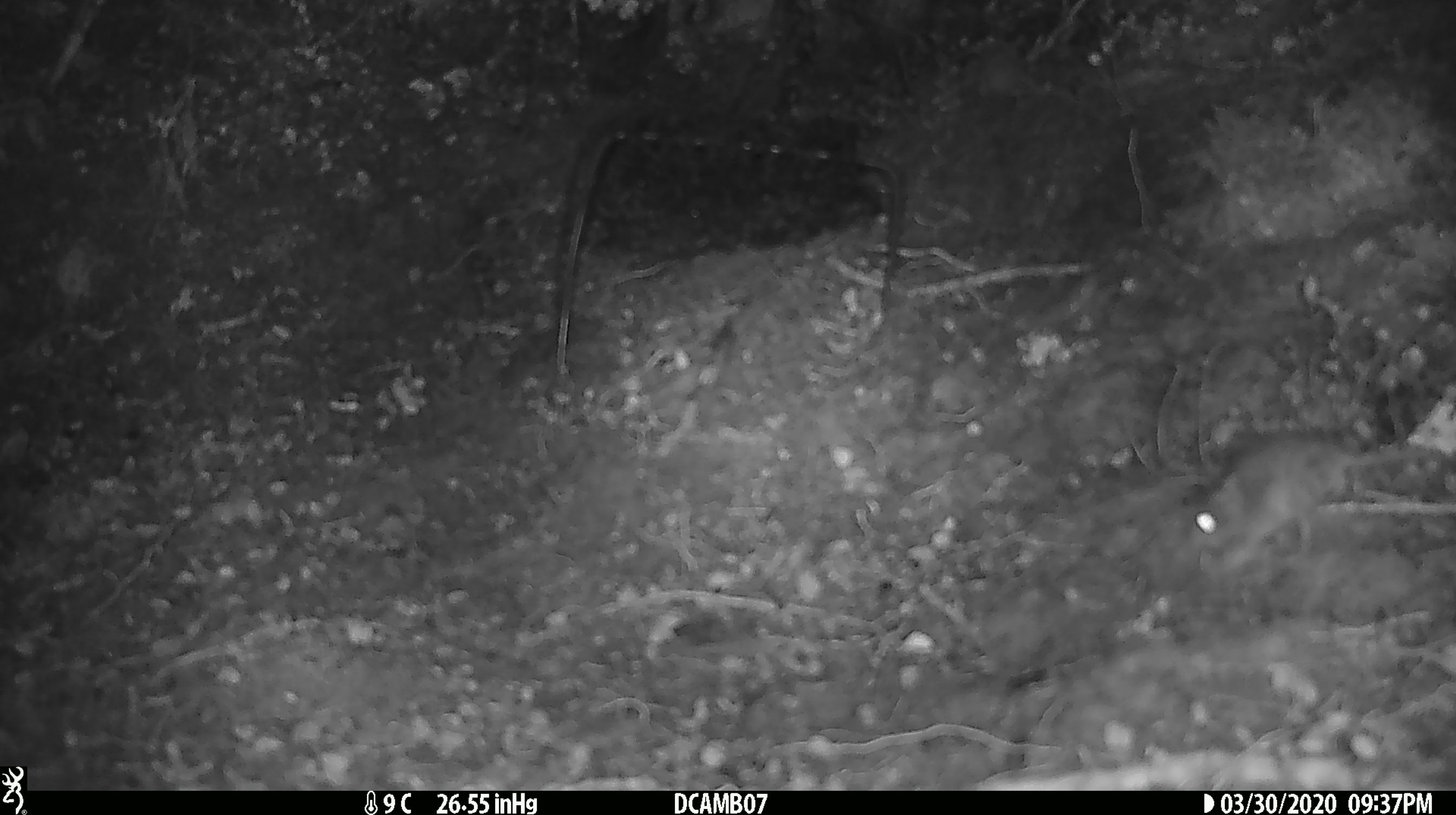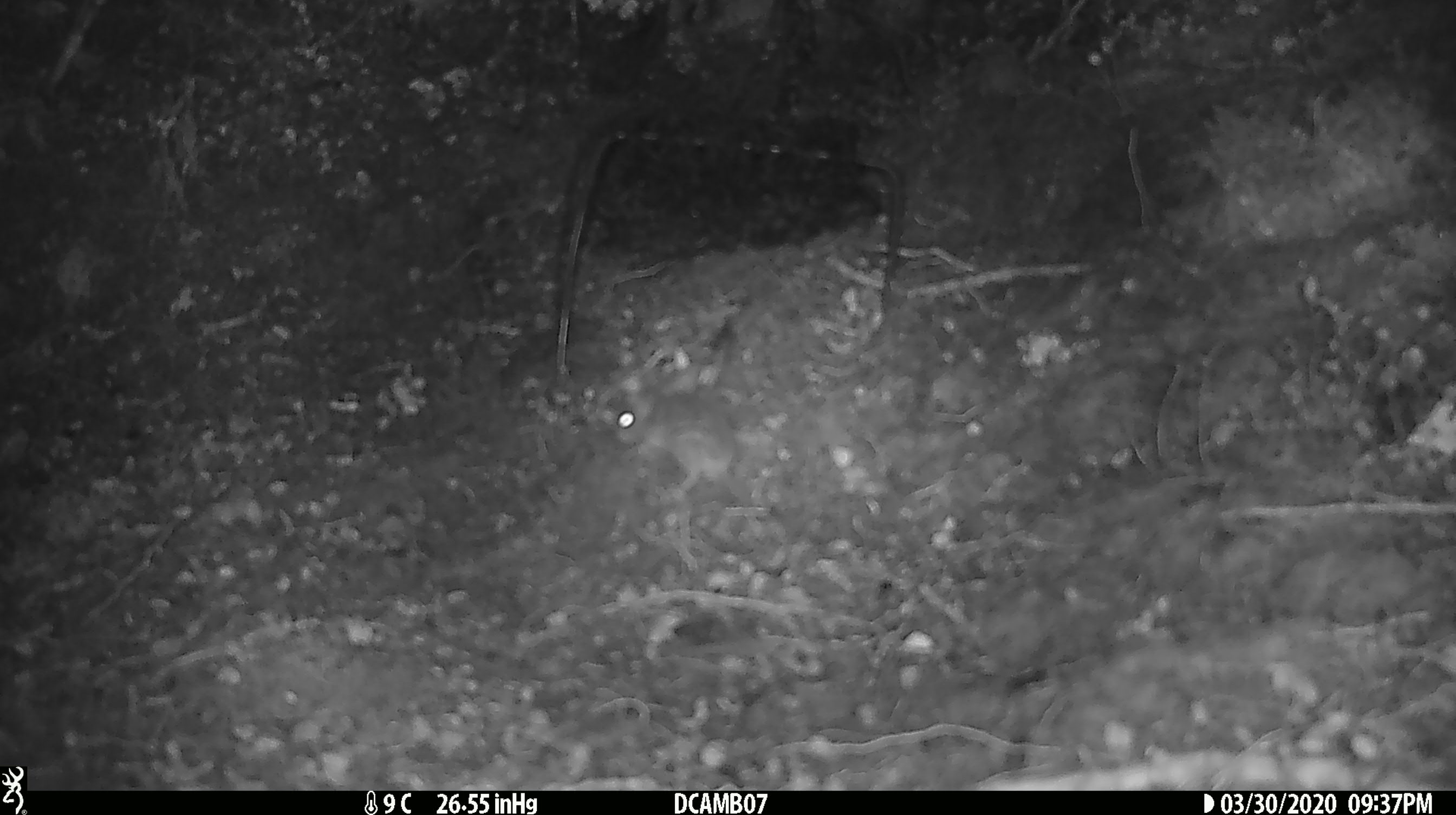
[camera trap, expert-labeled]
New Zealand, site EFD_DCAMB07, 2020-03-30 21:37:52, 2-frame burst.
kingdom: Animalia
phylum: Chordata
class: Mammalia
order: Rodentia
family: Muridae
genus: Mus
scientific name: Mus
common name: mouse